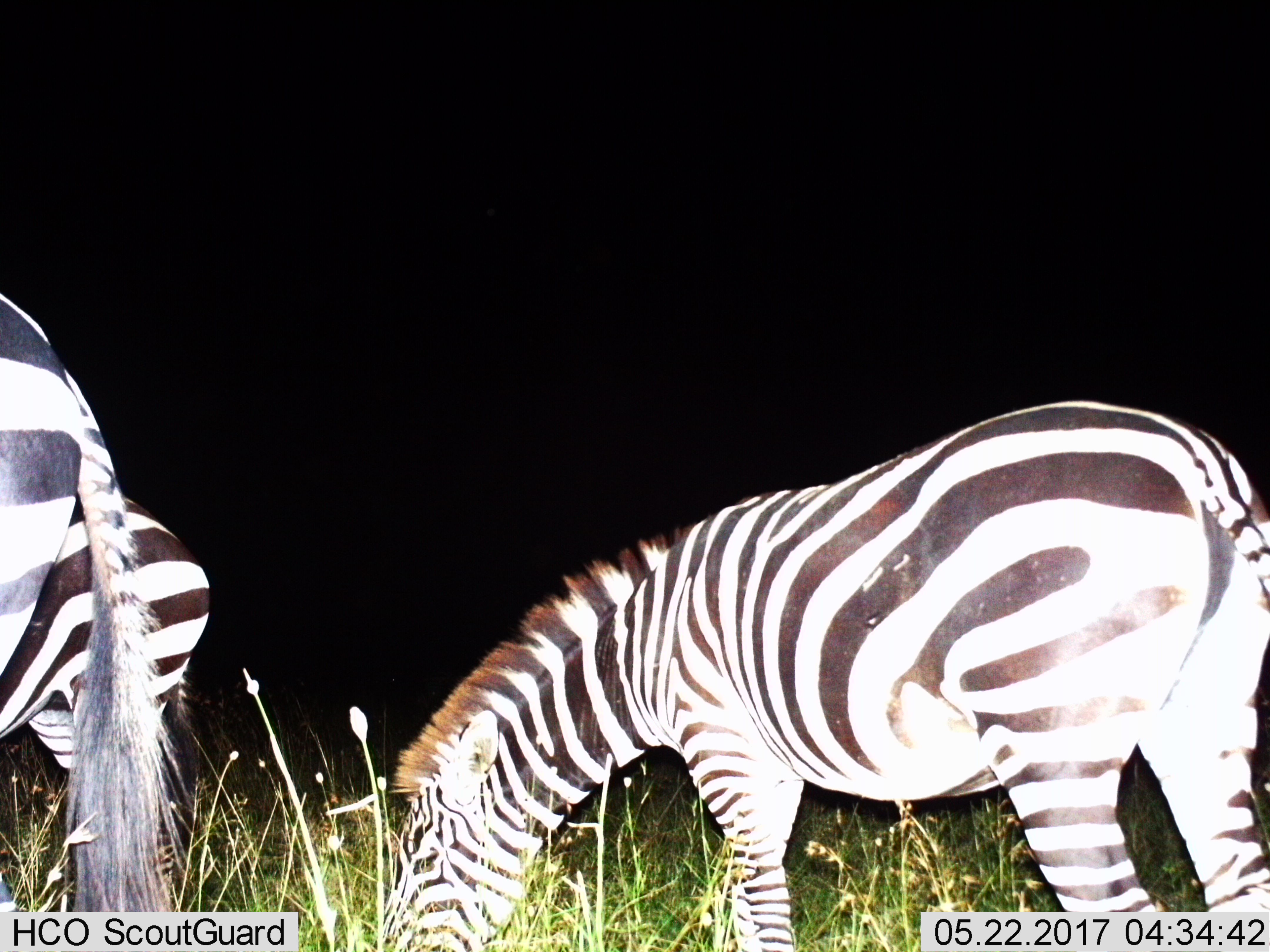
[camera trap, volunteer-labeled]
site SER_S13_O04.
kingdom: Animalia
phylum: Chordata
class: Mammalia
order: Perissodactyla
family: Equidae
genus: Equus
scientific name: Equus quagga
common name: plains zebra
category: zebraplains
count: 3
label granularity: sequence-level